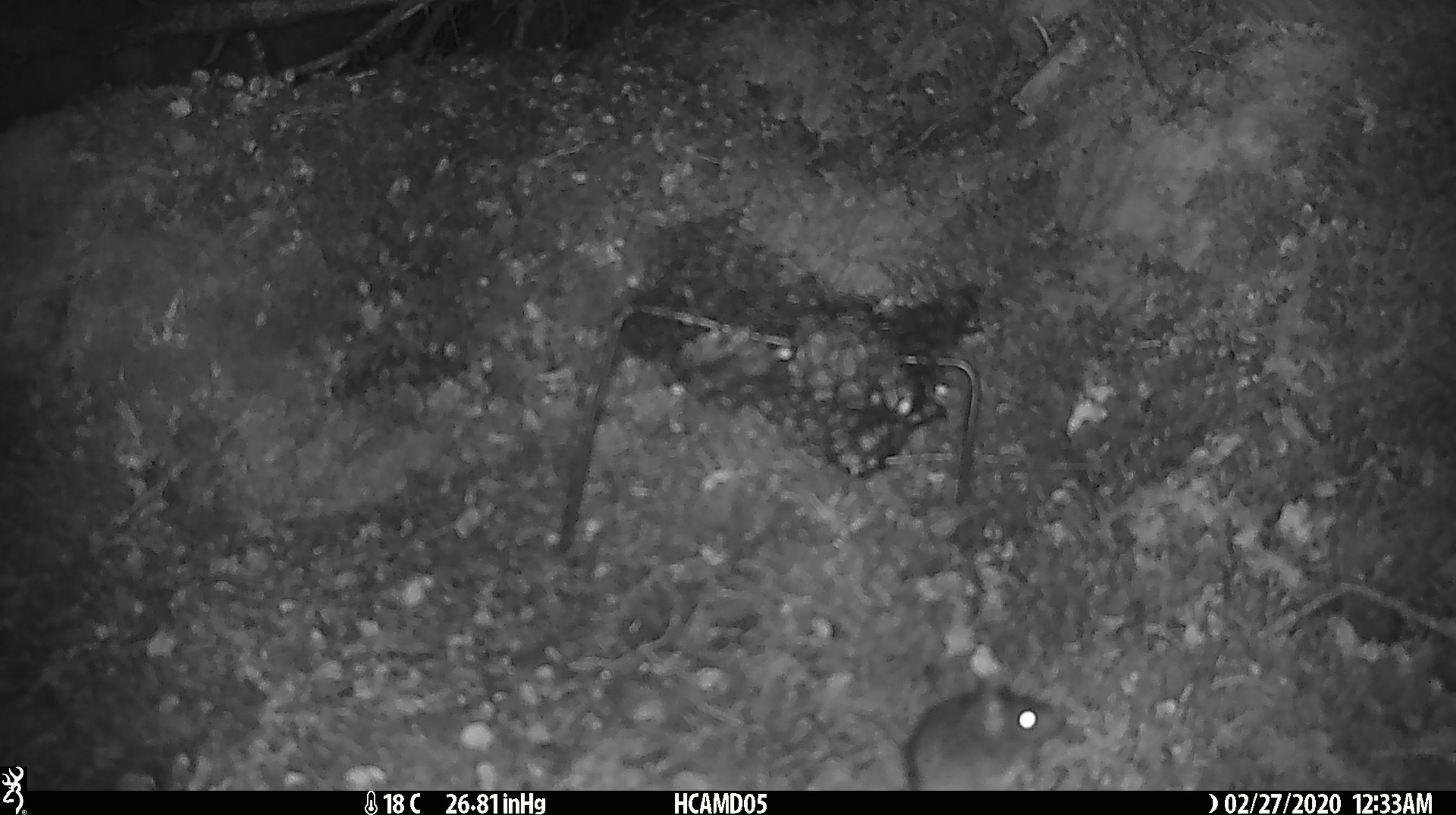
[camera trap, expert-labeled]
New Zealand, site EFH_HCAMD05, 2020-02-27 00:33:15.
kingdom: Animalia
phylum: Chordata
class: Mammalia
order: Rodentia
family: Muridae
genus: Mus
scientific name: Mus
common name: mouse